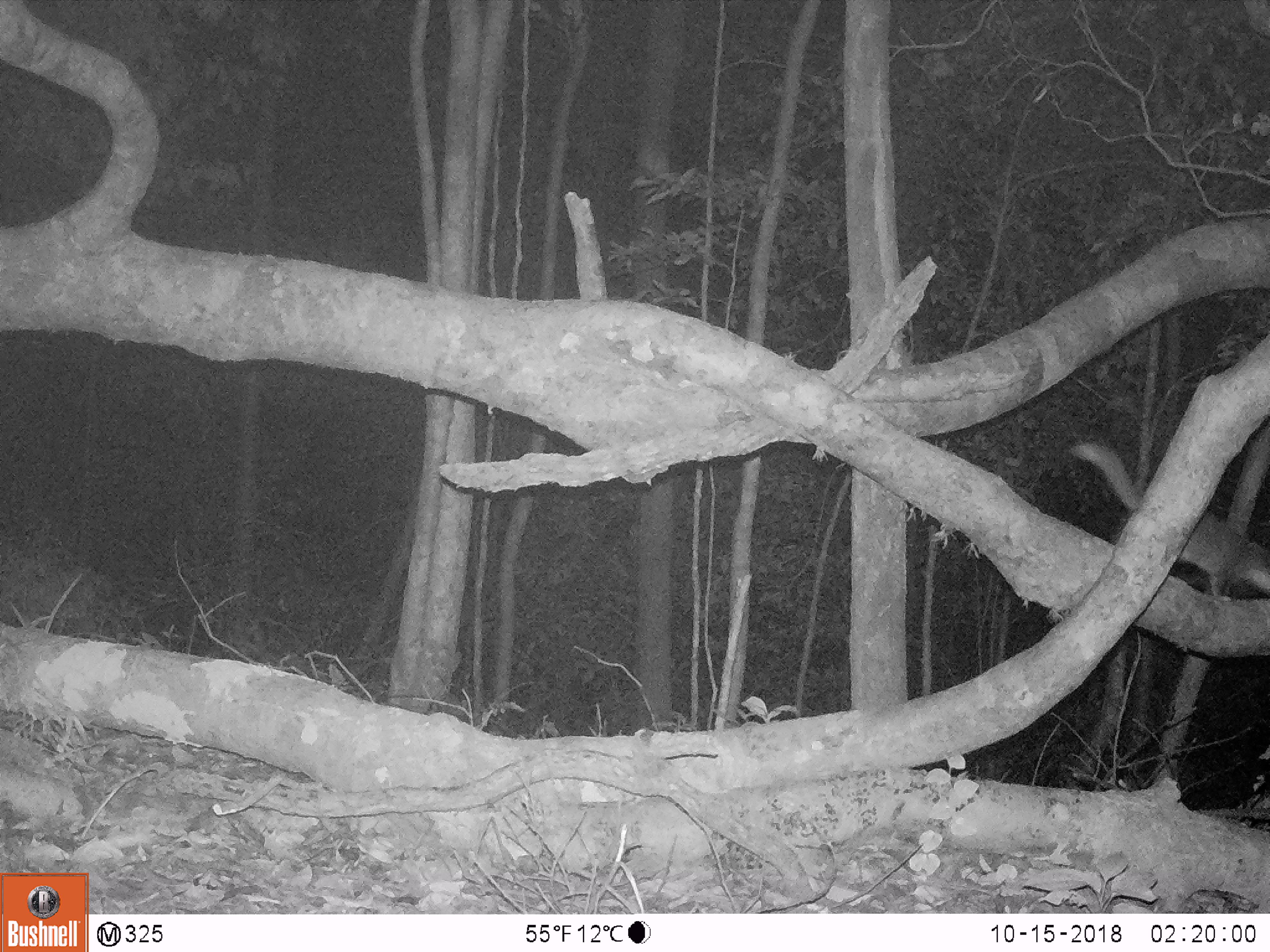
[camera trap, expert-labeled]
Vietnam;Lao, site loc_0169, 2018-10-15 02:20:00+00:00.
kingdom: Animalia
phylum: Chordata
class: Mammalia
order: Carnivora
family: Mustelidae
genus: Melogale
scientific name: Melogale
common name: ferret badger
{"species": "ferret badger (Melogale)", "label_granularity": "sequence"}